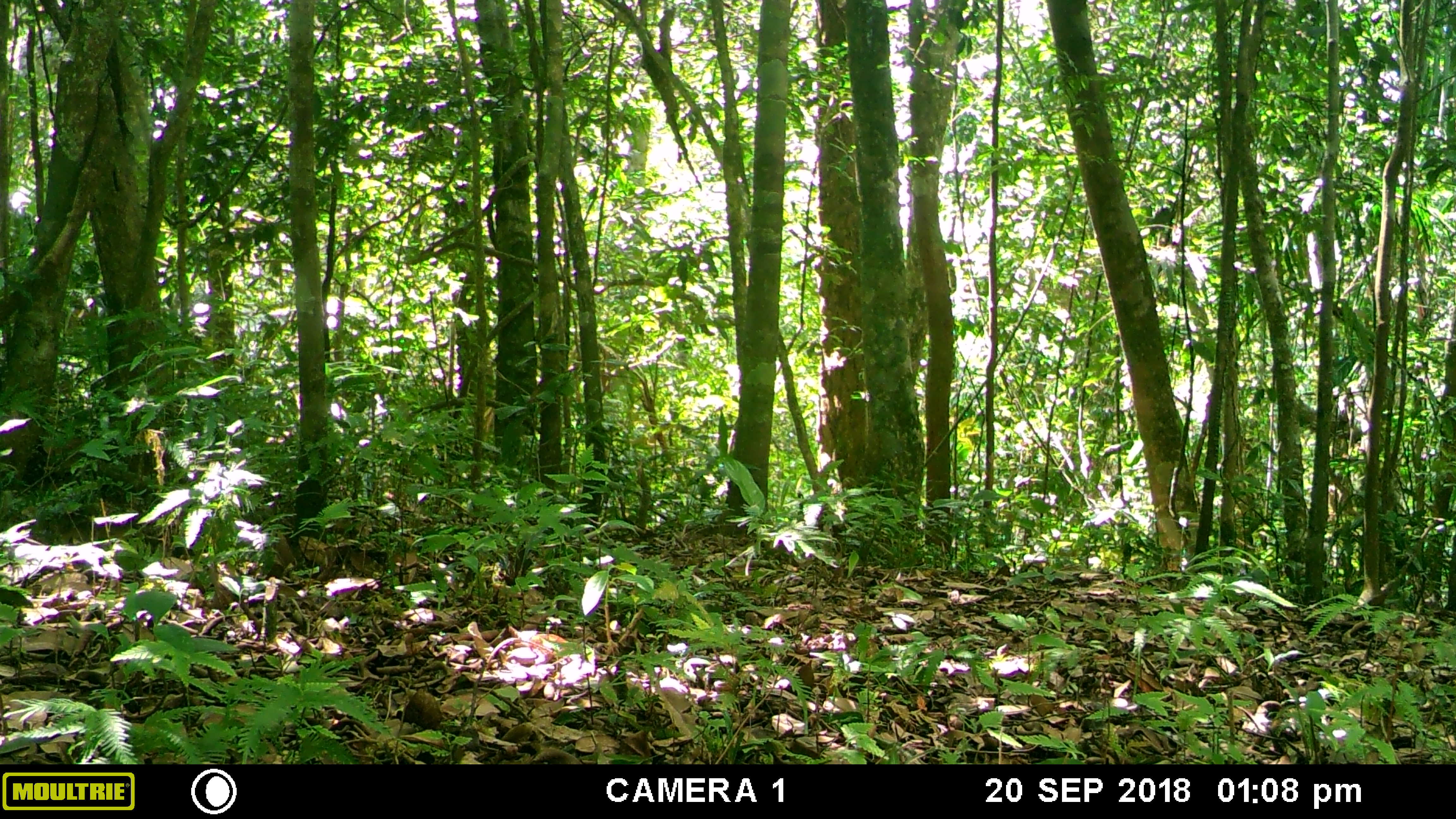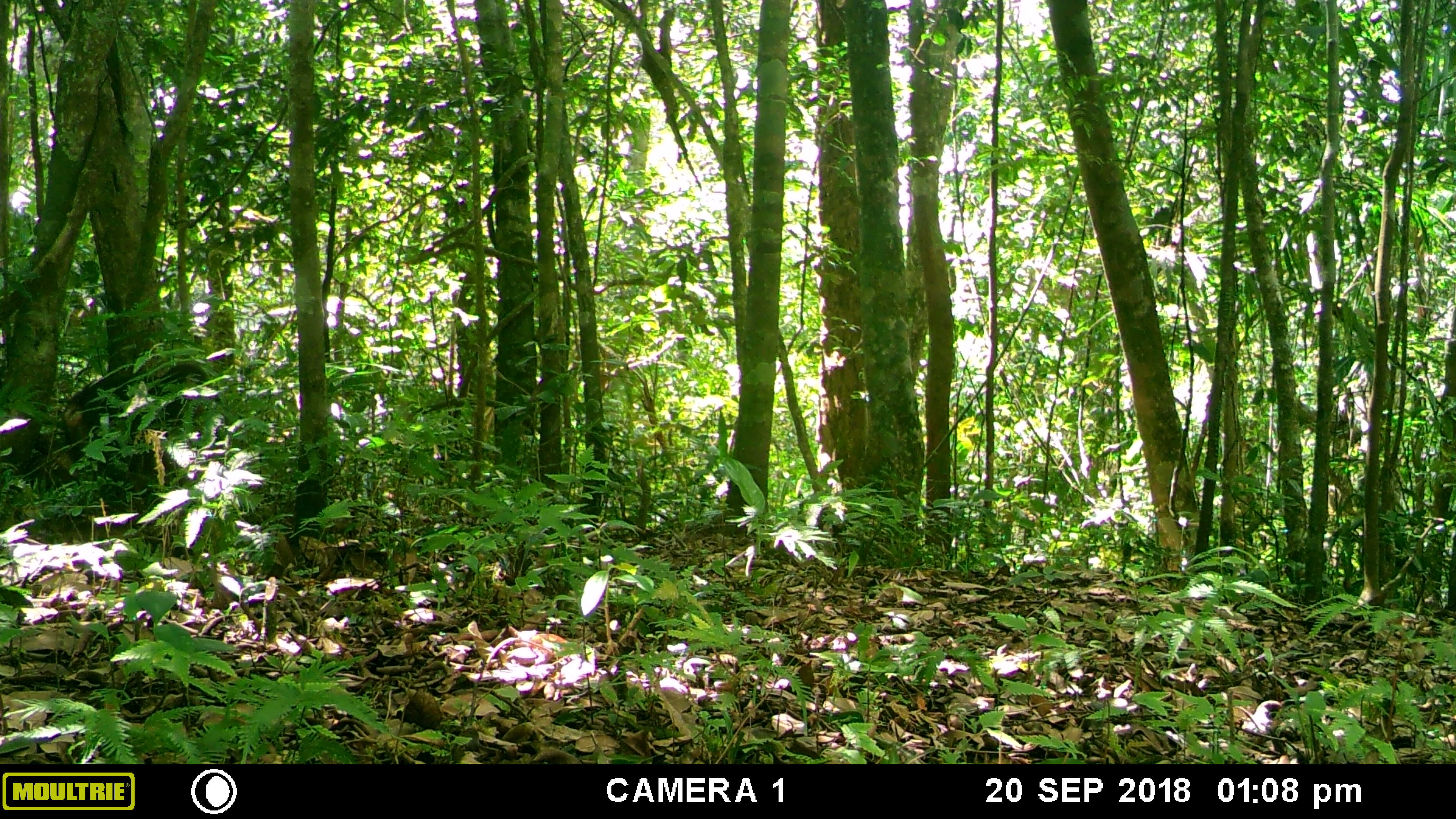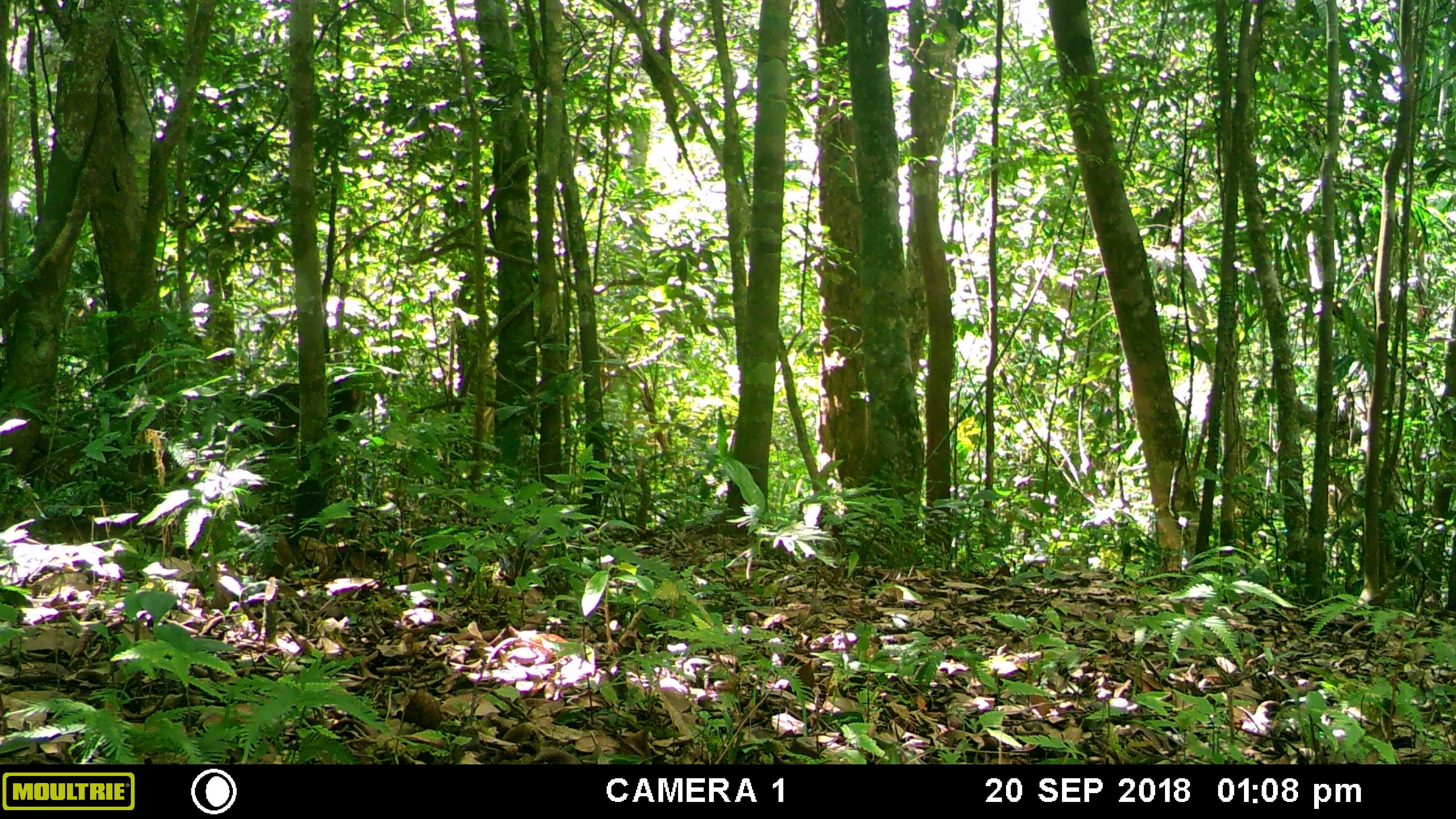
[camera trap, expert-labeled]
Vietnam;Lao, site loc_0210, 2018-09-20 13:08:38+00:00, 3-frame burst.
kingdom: Animalia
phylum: Chordata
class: Mammalia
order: Primates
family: Cercopithecidae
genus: Macaca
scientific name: Macaca arctoides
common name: stump-tailed macaque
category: stump tailed macaque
Stump tailed macaque (stump-tailed macaque) (Macaca arctoides). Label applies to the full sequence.